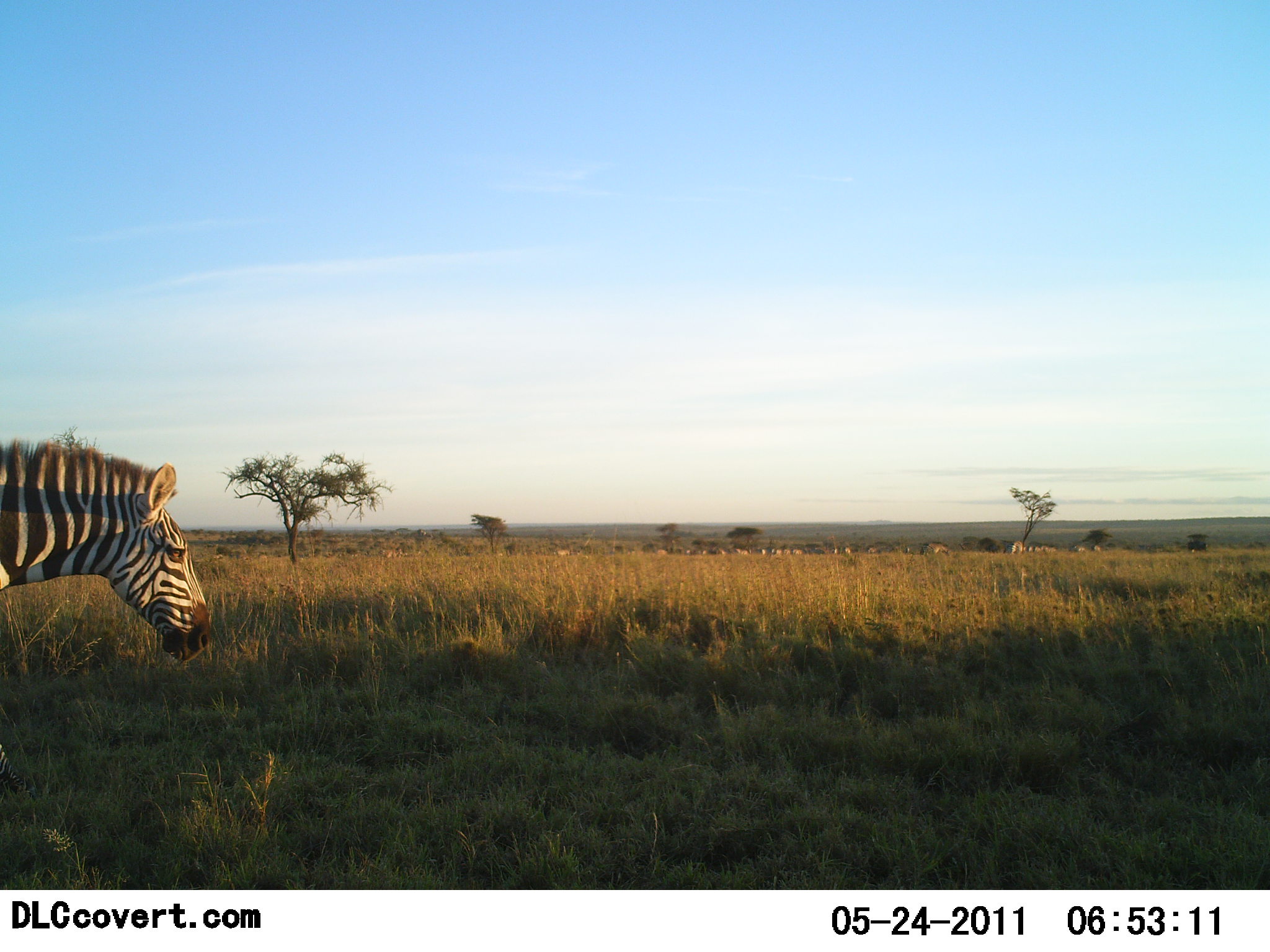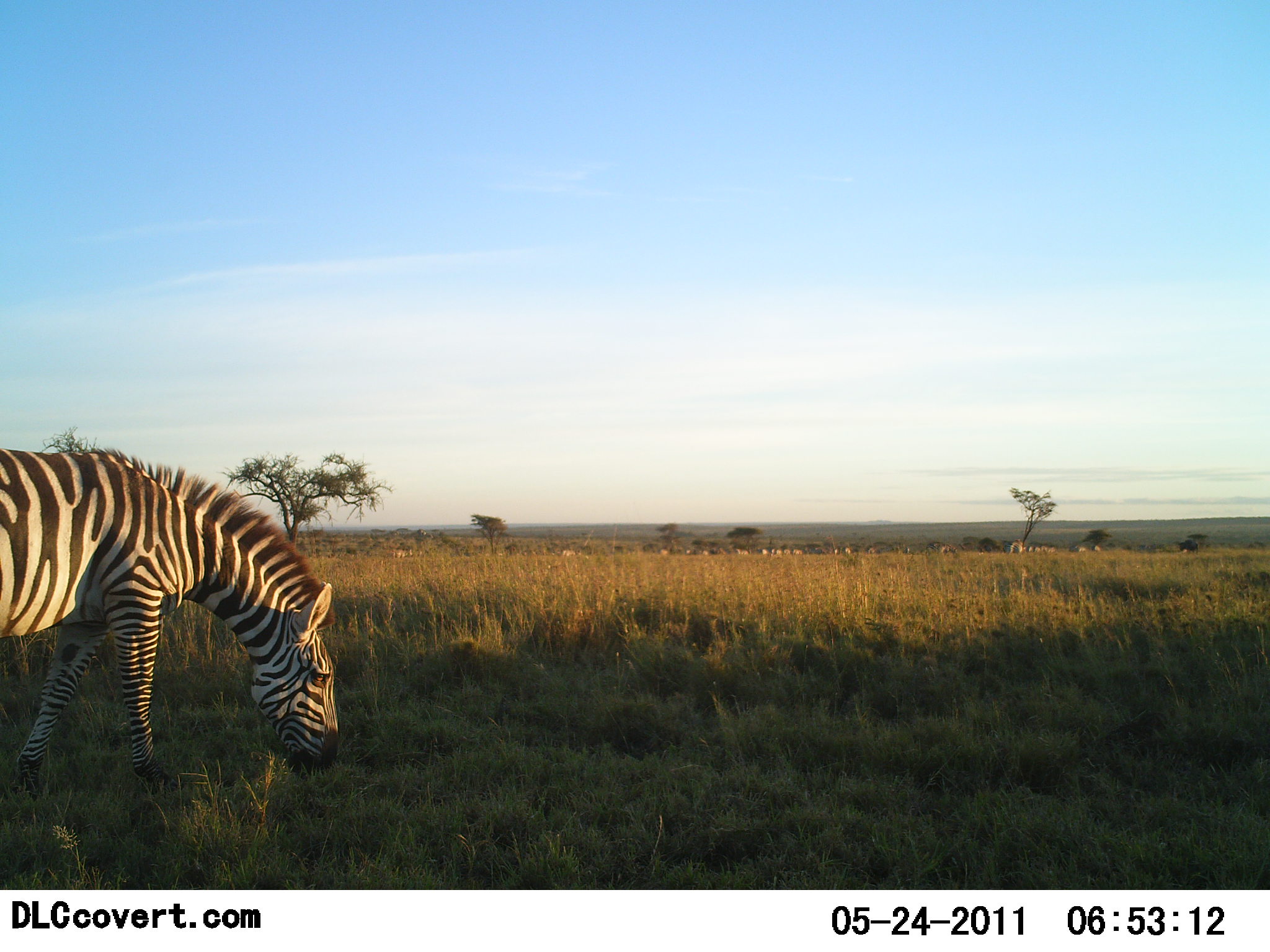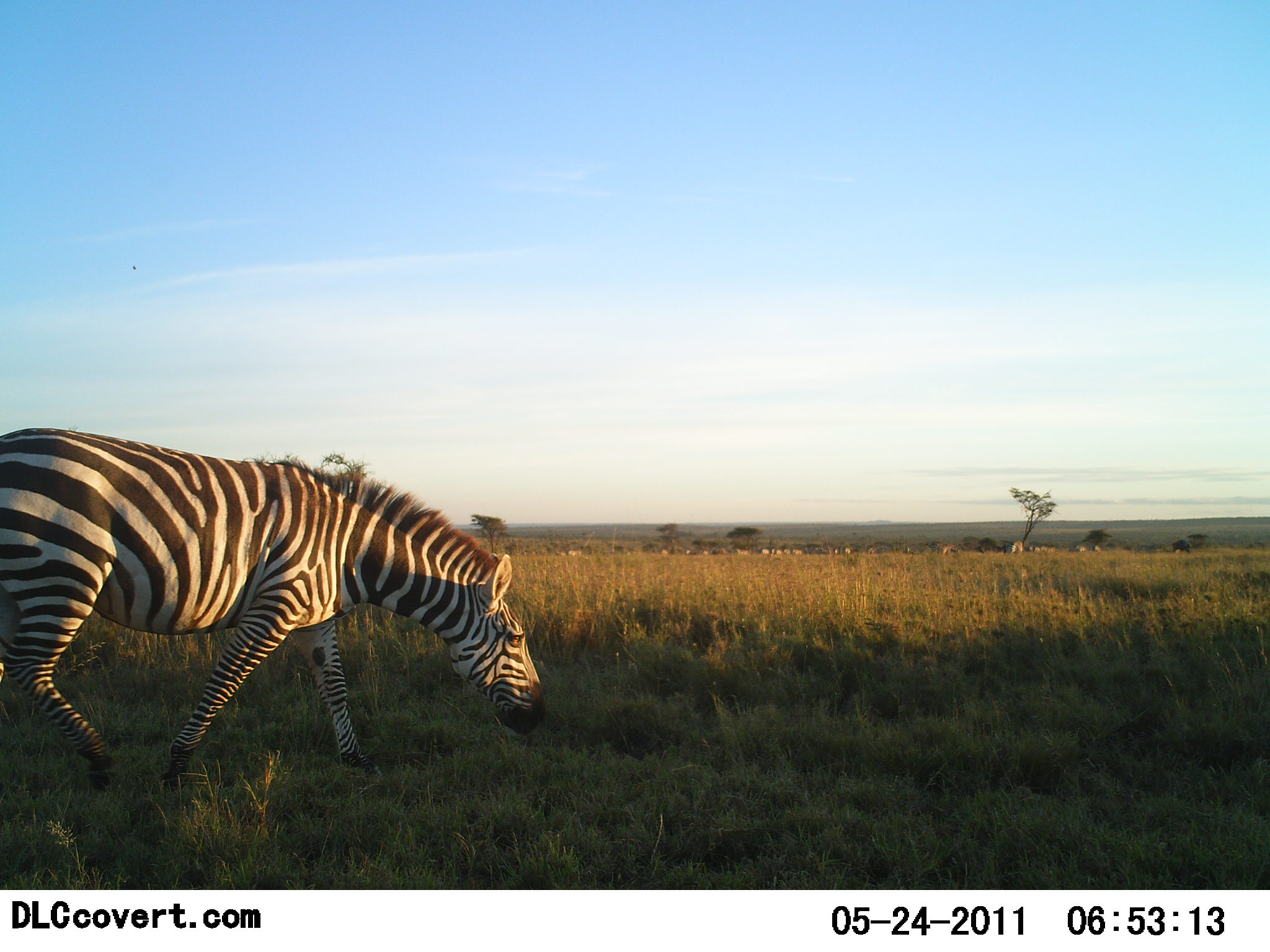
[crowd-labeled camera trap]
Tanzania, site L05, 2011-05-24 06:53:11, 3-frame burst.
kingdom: Animalia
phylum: Chordata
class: Mammalia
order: Perissodactyla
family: Equidae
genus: Equus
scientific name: Equus quagga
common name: plains zebra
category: zebra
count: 1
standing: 25%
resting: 0%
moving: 75%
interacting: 0%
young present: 0%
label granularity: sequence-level